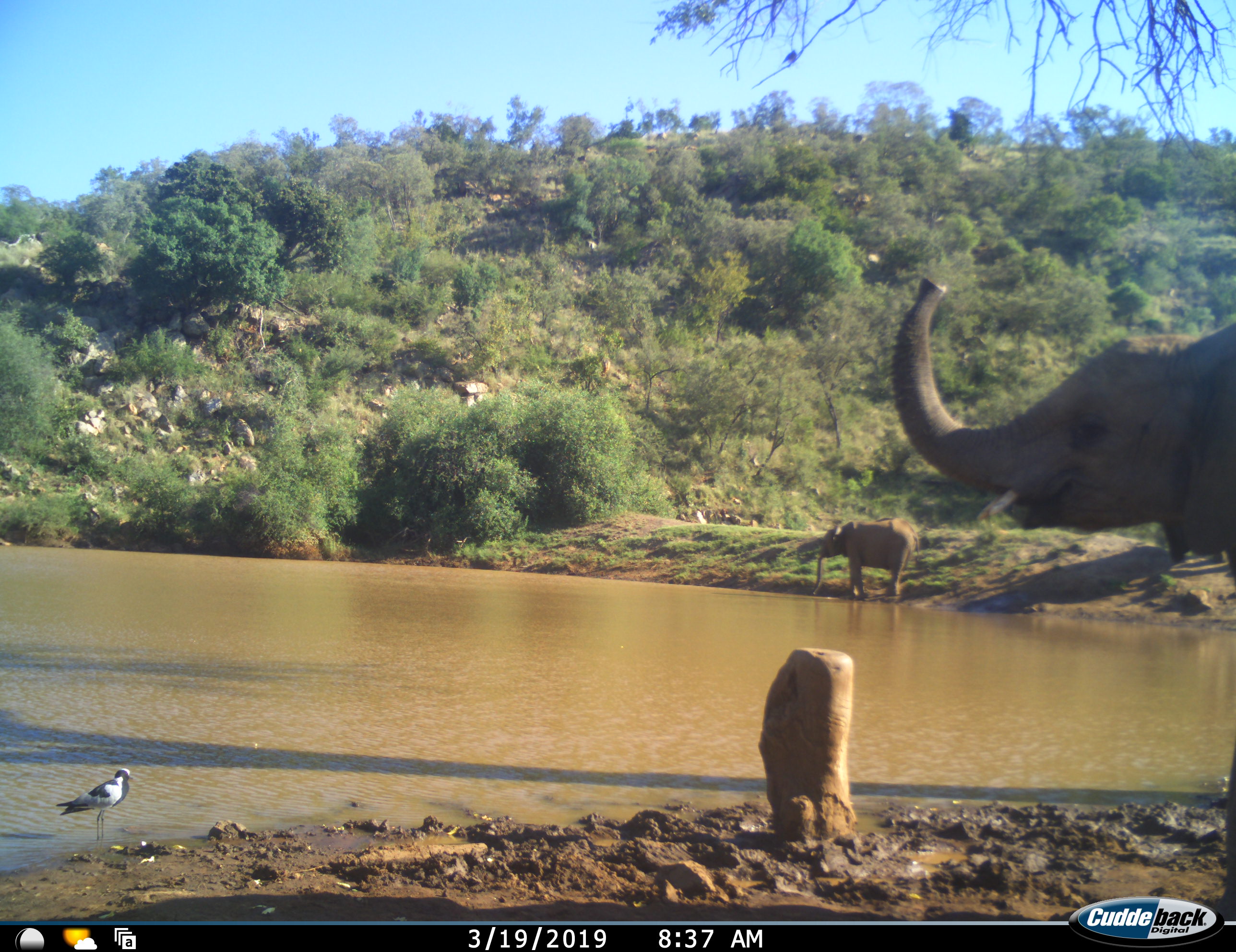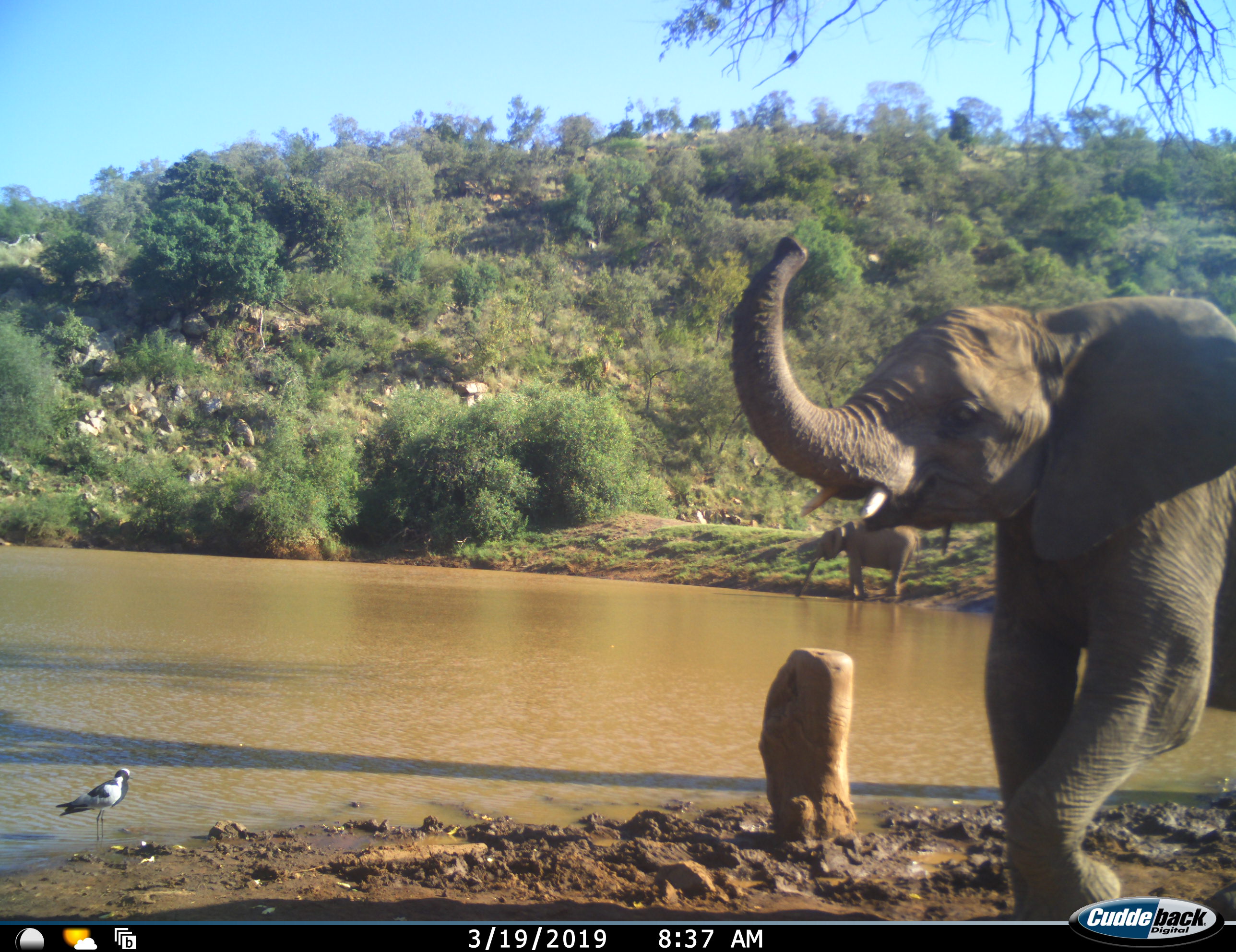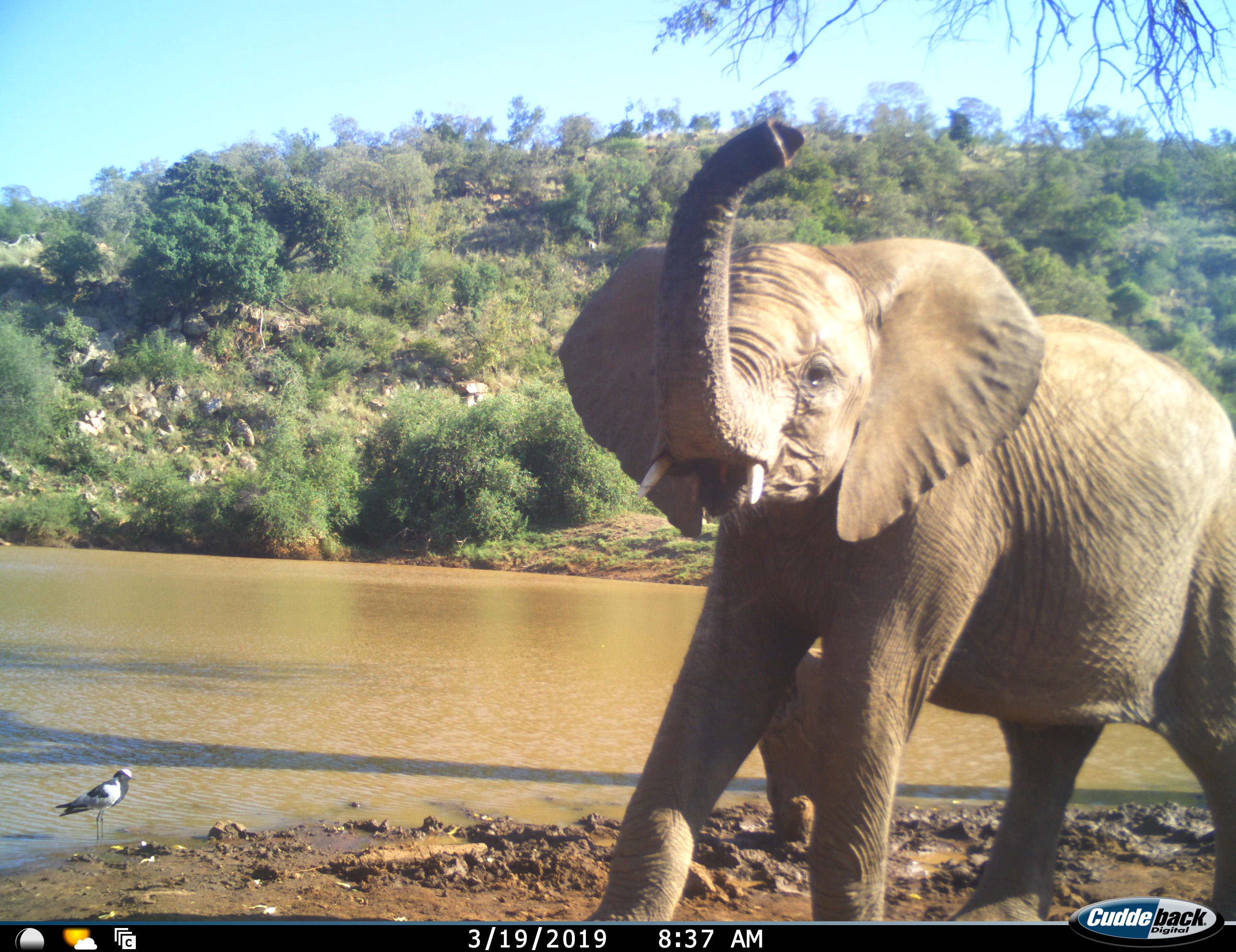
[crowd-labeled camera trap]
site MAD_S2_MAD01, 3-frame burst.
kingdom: Animalia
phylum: Chordata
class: Aves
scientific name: Aves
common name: bird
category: birdother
Birdother (bird) (Aves), count 1. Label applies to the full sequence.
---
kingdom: Animalia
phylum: Chordata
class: Mammalia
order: Proboscidea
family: Elephantidae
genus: Loxodonta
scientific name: Loxodonta africana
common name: african bush elephant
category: elephant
Elephant (african bush elephant) (Loxodonta africana), count 2. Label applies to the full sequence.